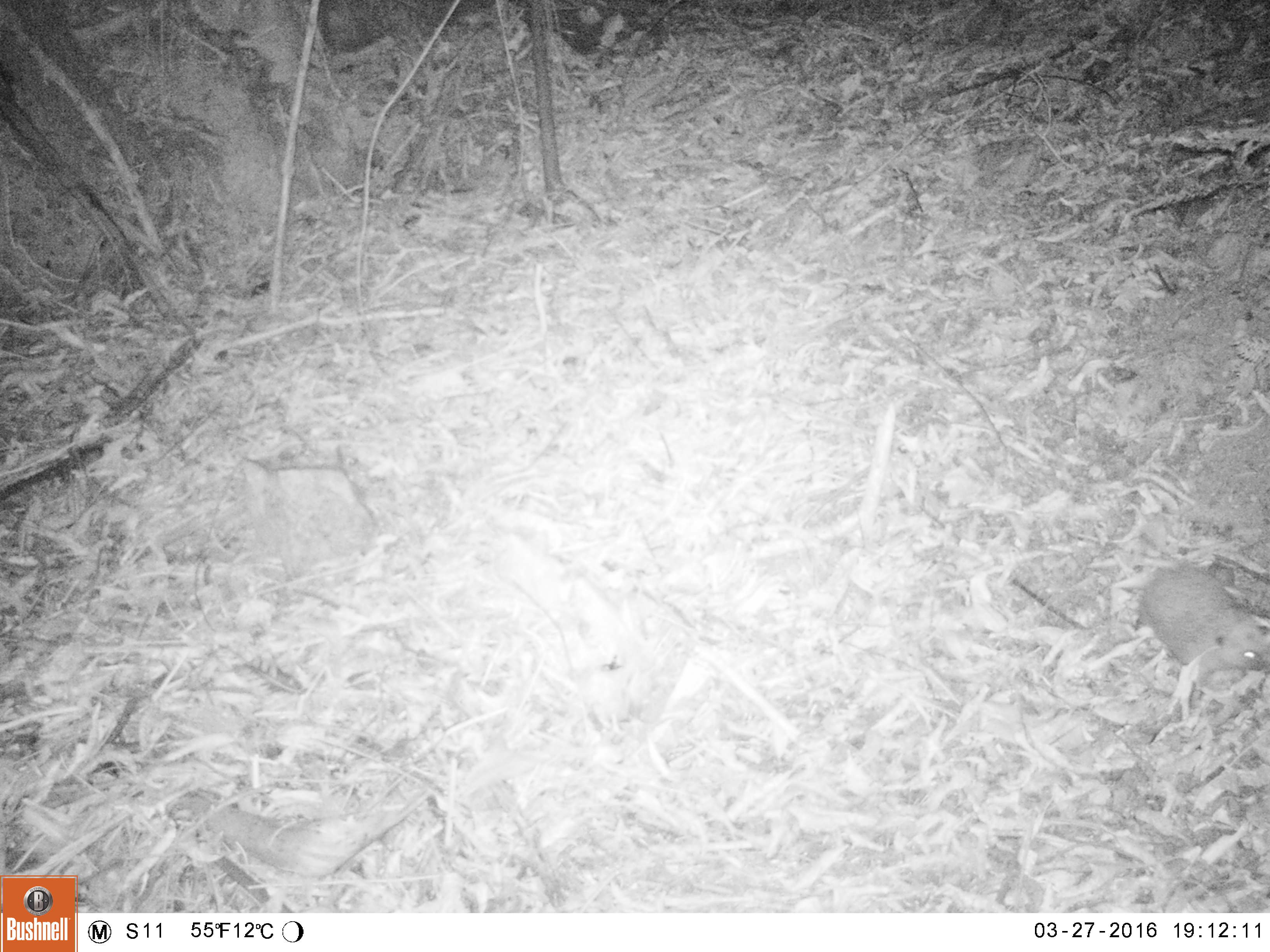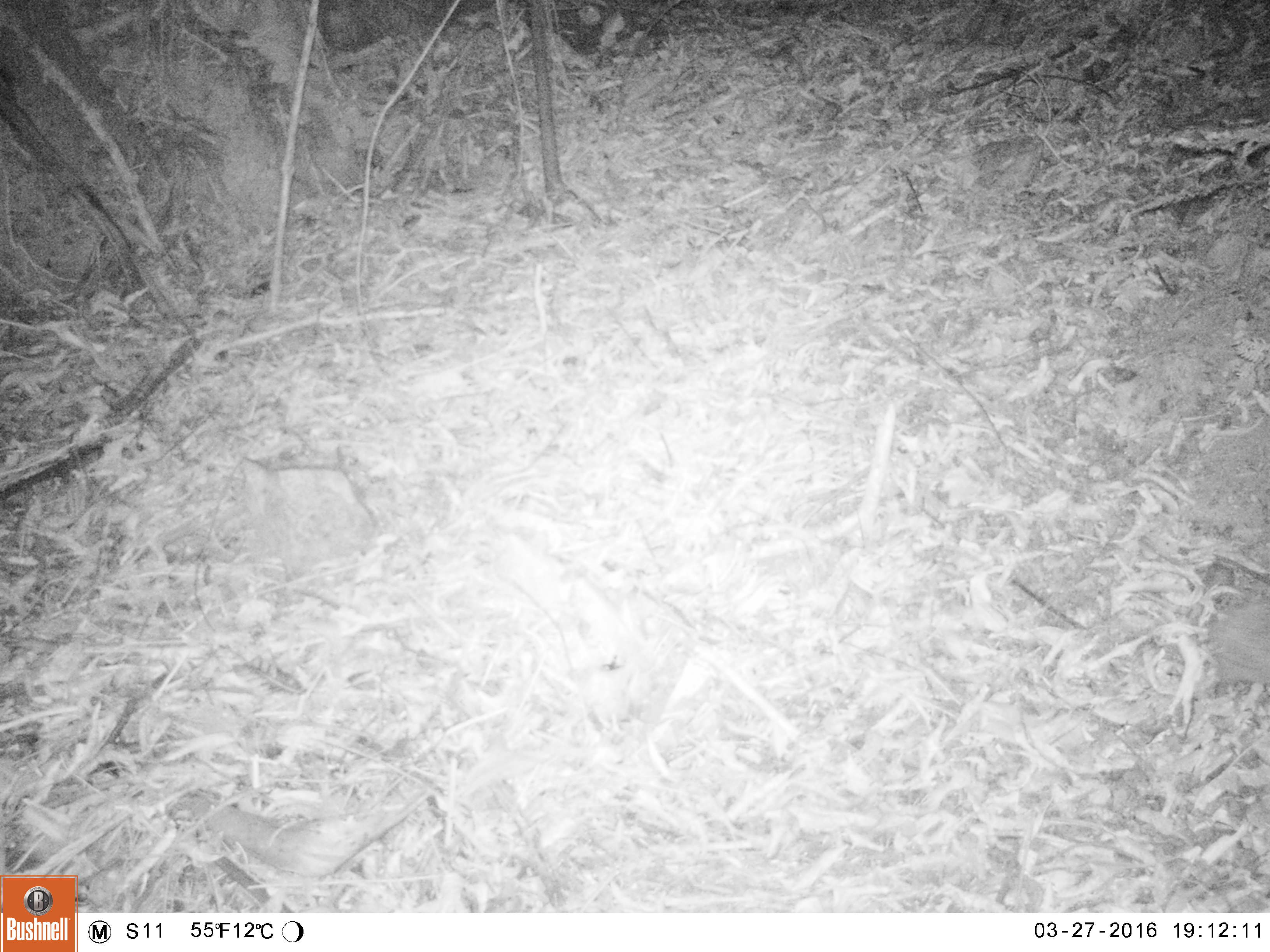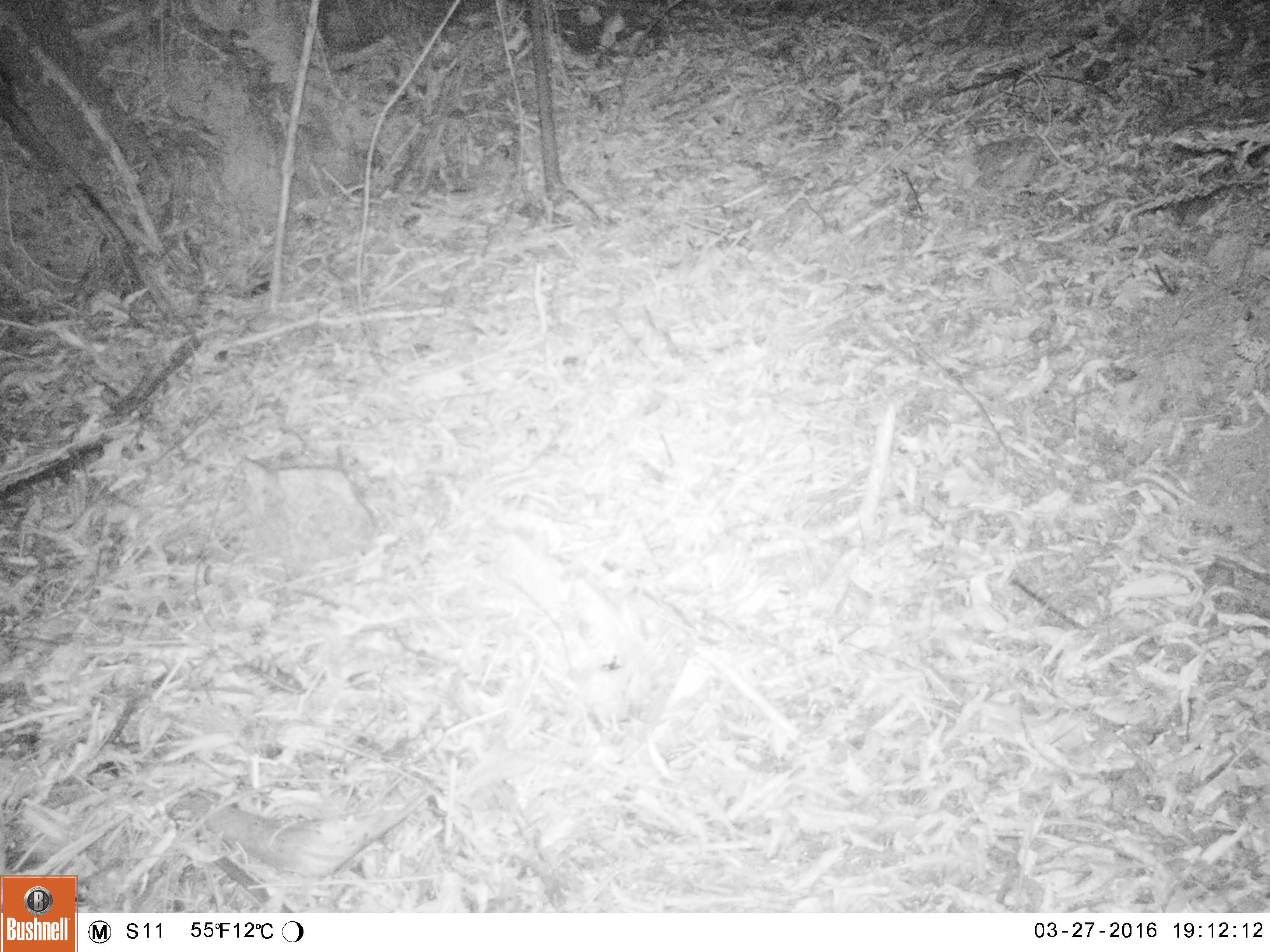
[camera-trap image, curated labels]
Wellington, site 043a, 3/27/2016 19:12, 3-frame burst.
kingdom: Animalia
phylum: Chordata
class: Mammalia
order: Eulipotyphla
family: Erinaceidae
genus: Erinaceus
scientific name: Erinaceus europaeus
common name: hedgehog